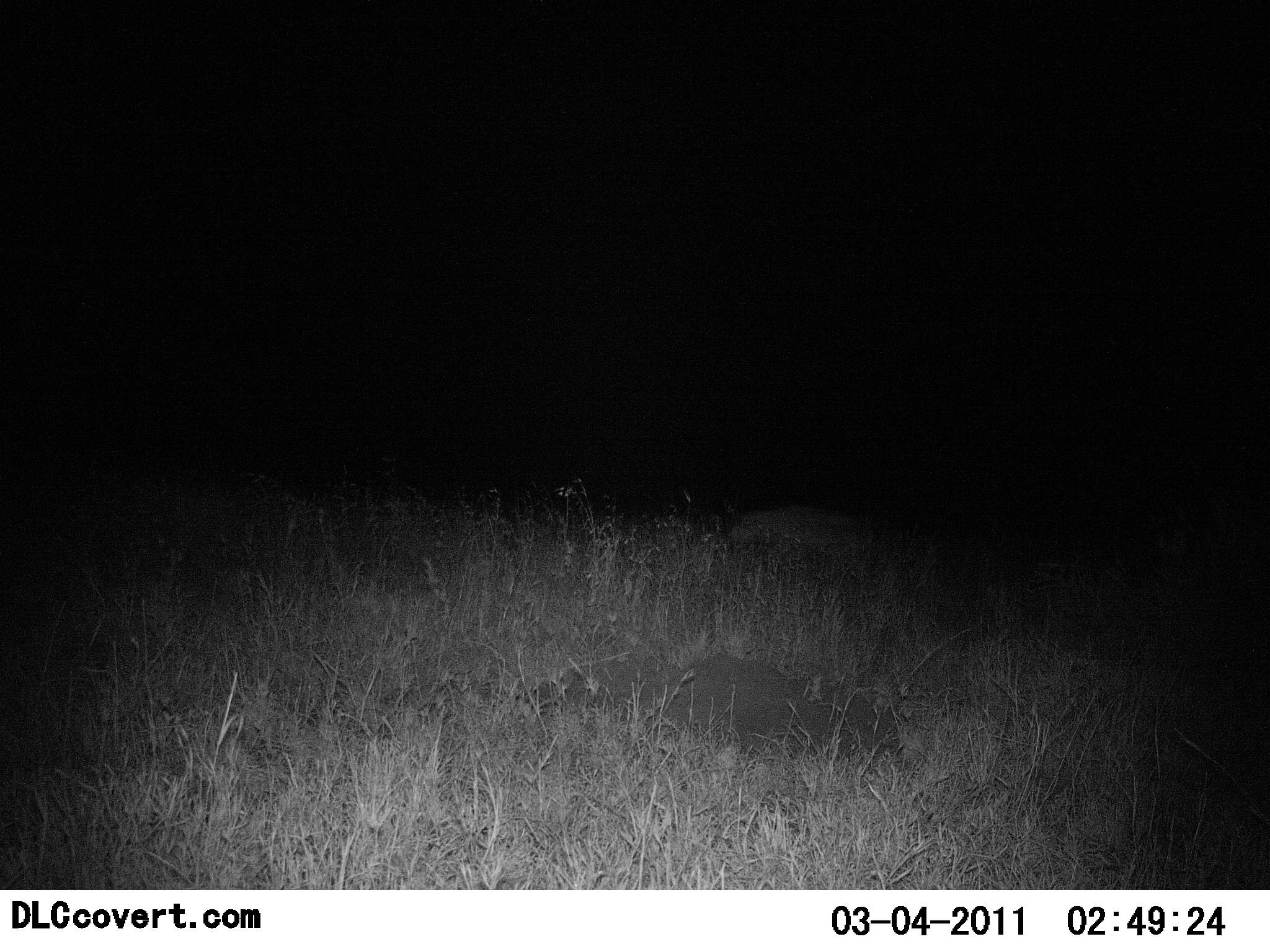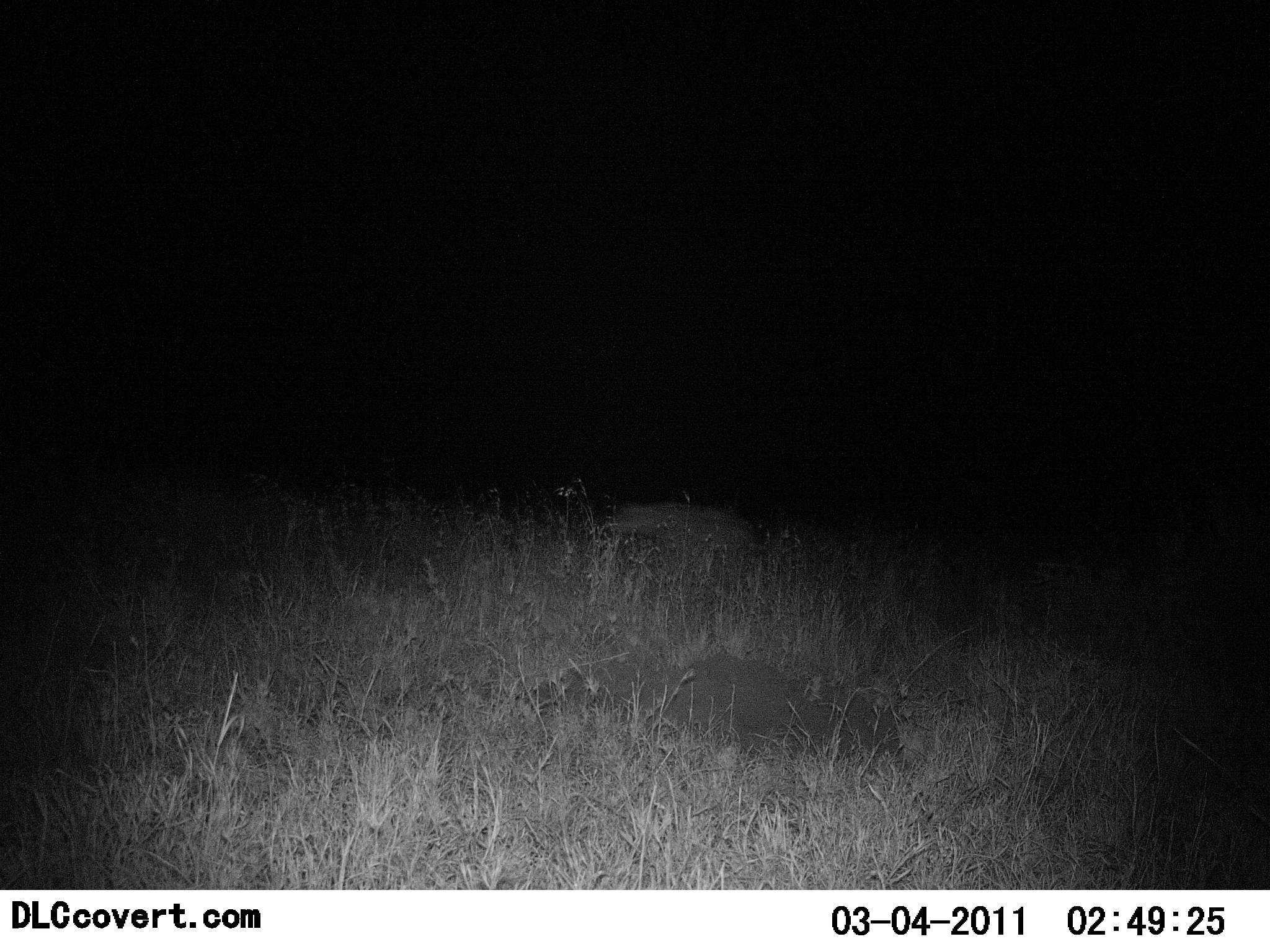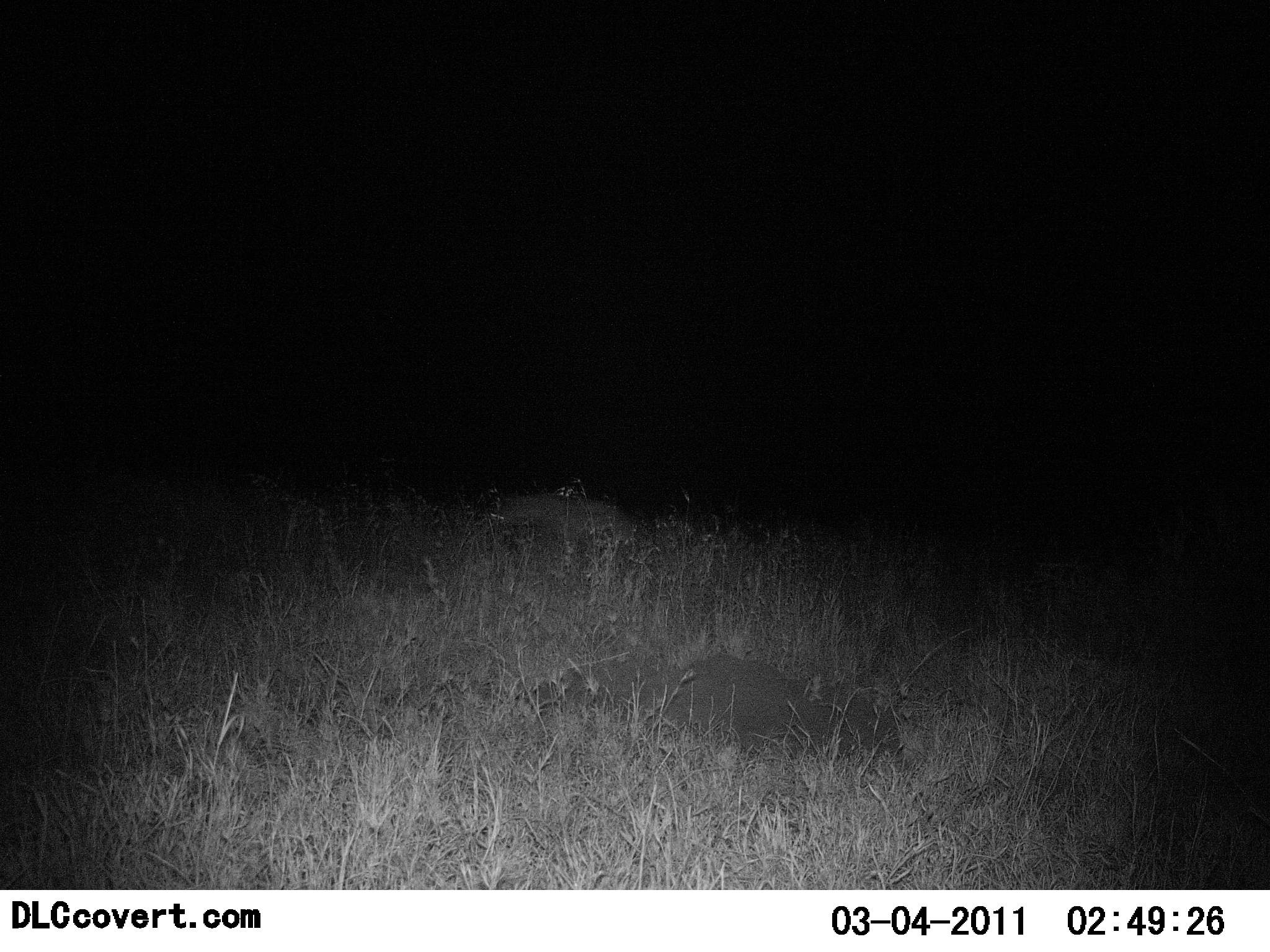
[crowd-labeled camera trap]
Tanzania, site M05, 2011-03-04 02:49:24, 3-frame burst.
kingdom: Animalia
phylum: Chordata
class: Mammalia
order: Carnivora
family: Hyaenidae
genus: Crocuta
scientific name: Crocuta crocuta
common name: spotted hyena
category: hyenaspotted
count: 1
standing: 0%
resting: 0%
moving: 100%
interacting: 0%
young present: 0%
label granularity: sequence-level